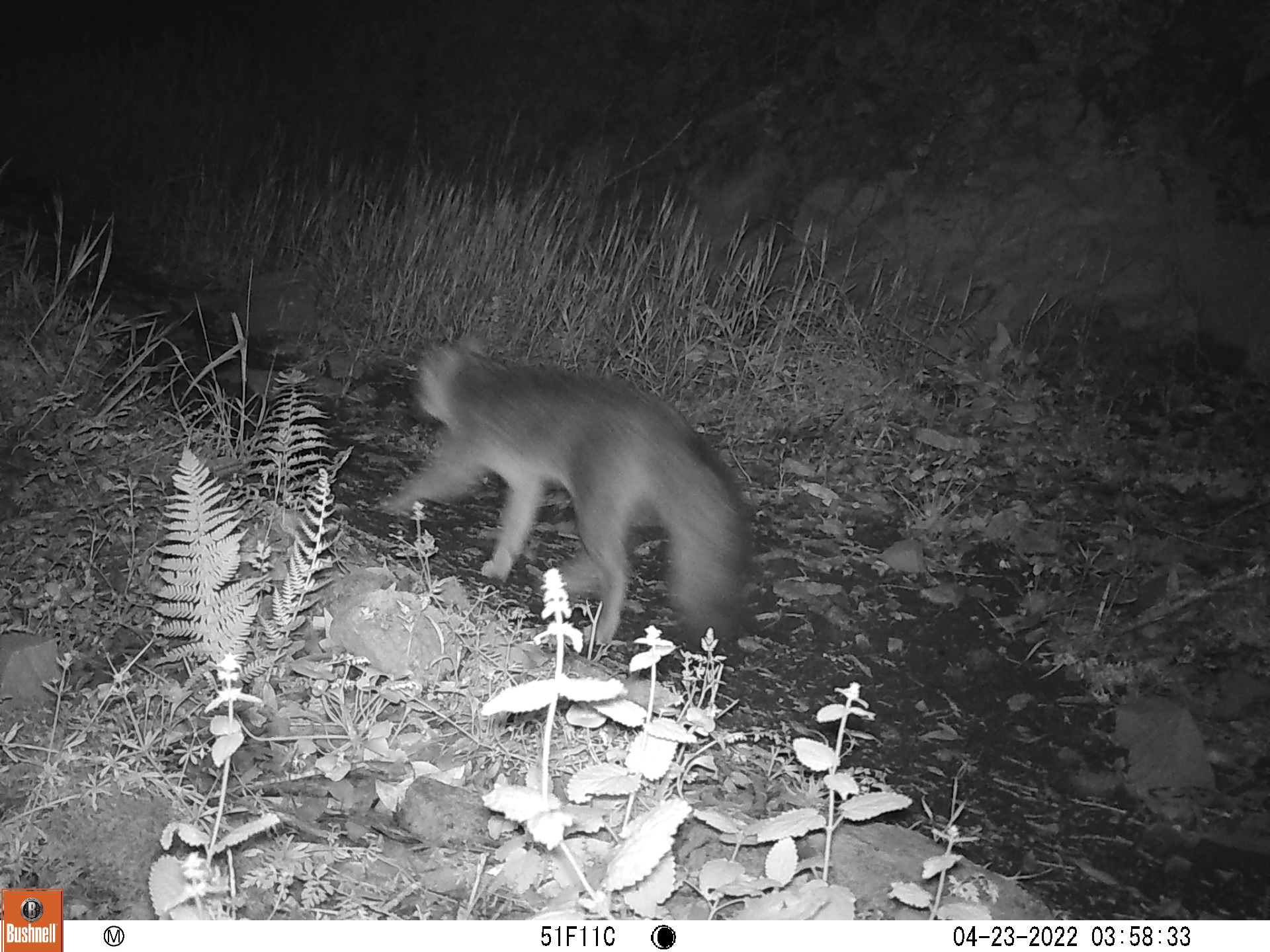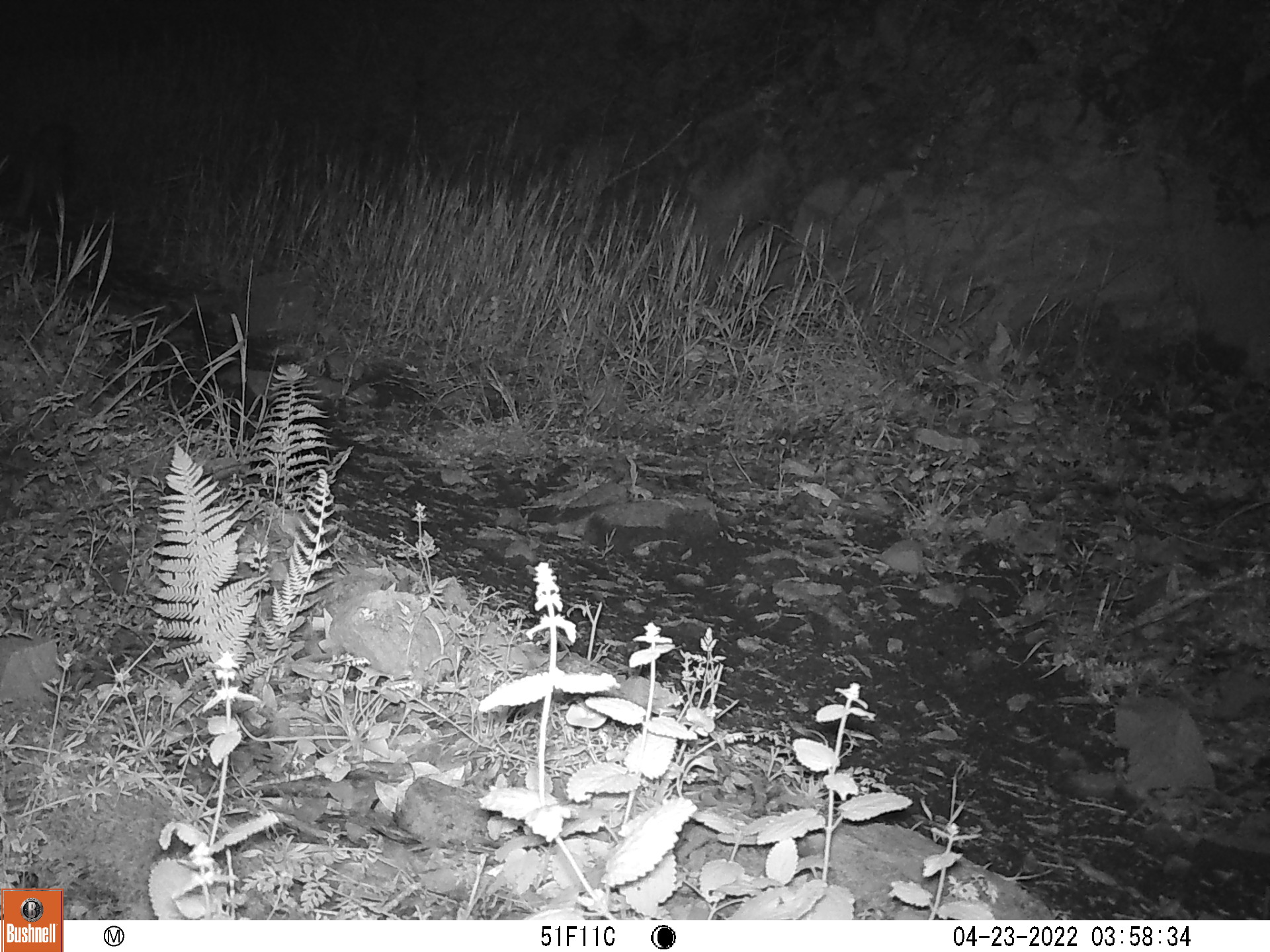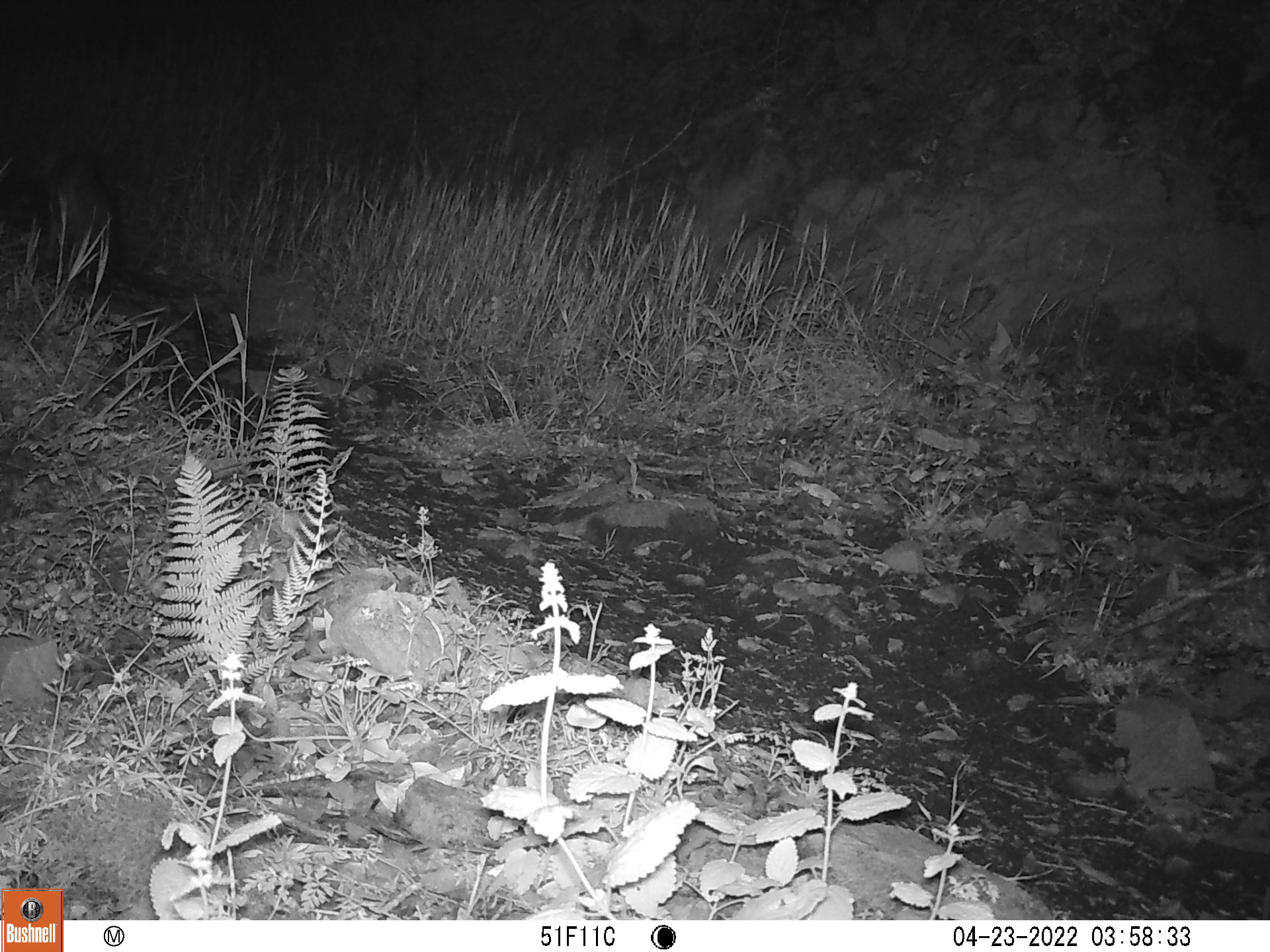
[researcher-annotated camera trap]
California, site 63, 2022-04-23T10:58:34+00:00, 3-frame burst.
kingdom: Animalia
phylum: Chordata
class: Mammalia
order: Carnivora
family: Canidae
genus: Urocyon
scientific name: Urocyon cinereoargenteus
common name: gray fox